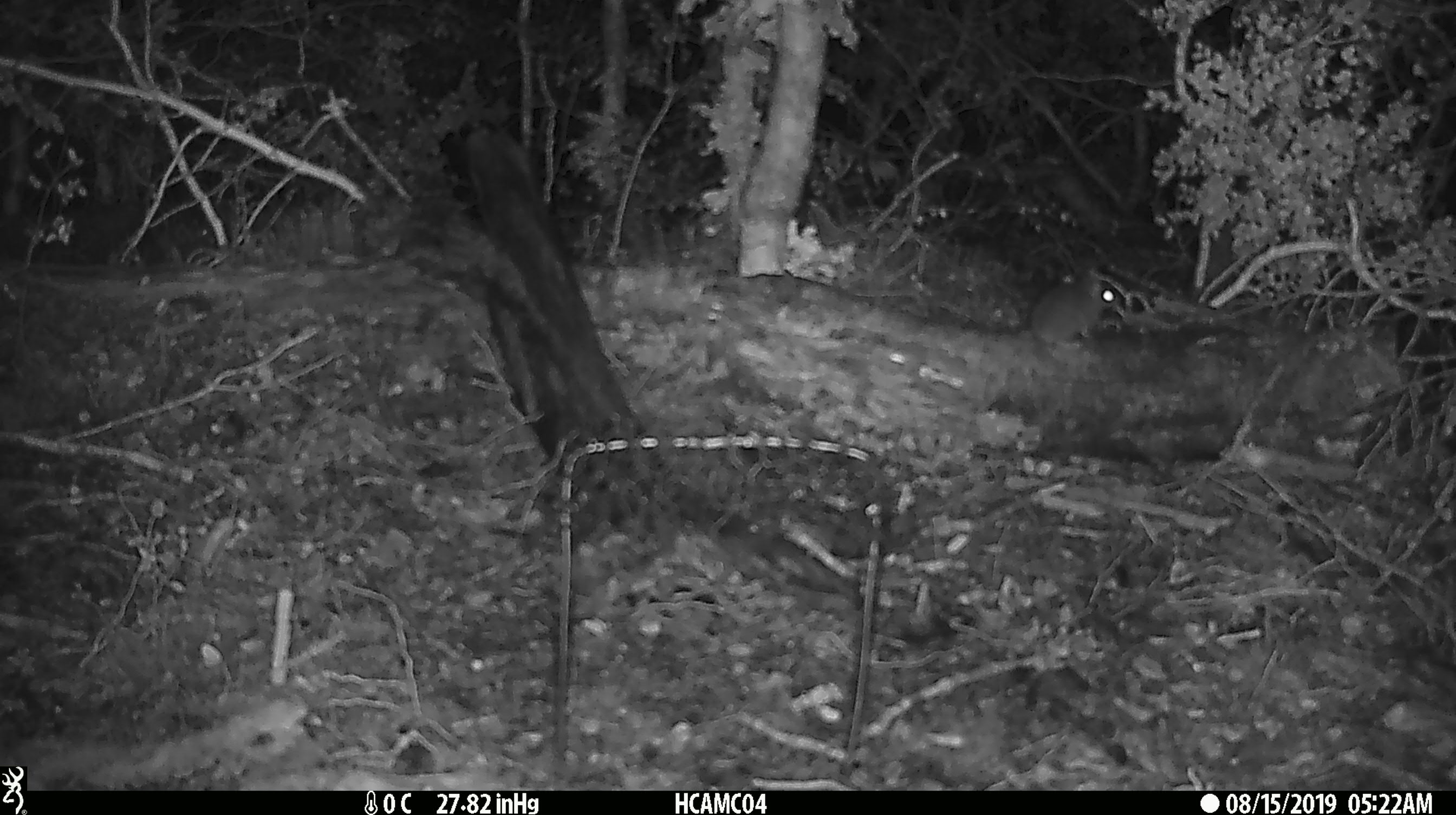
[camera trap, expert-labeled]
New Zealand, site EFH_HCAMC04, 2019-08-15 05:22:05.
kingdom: Animalia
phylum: Chordata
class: Mammalia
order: Rodentia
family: Muridae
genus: Mus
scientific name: Mus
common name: mouse